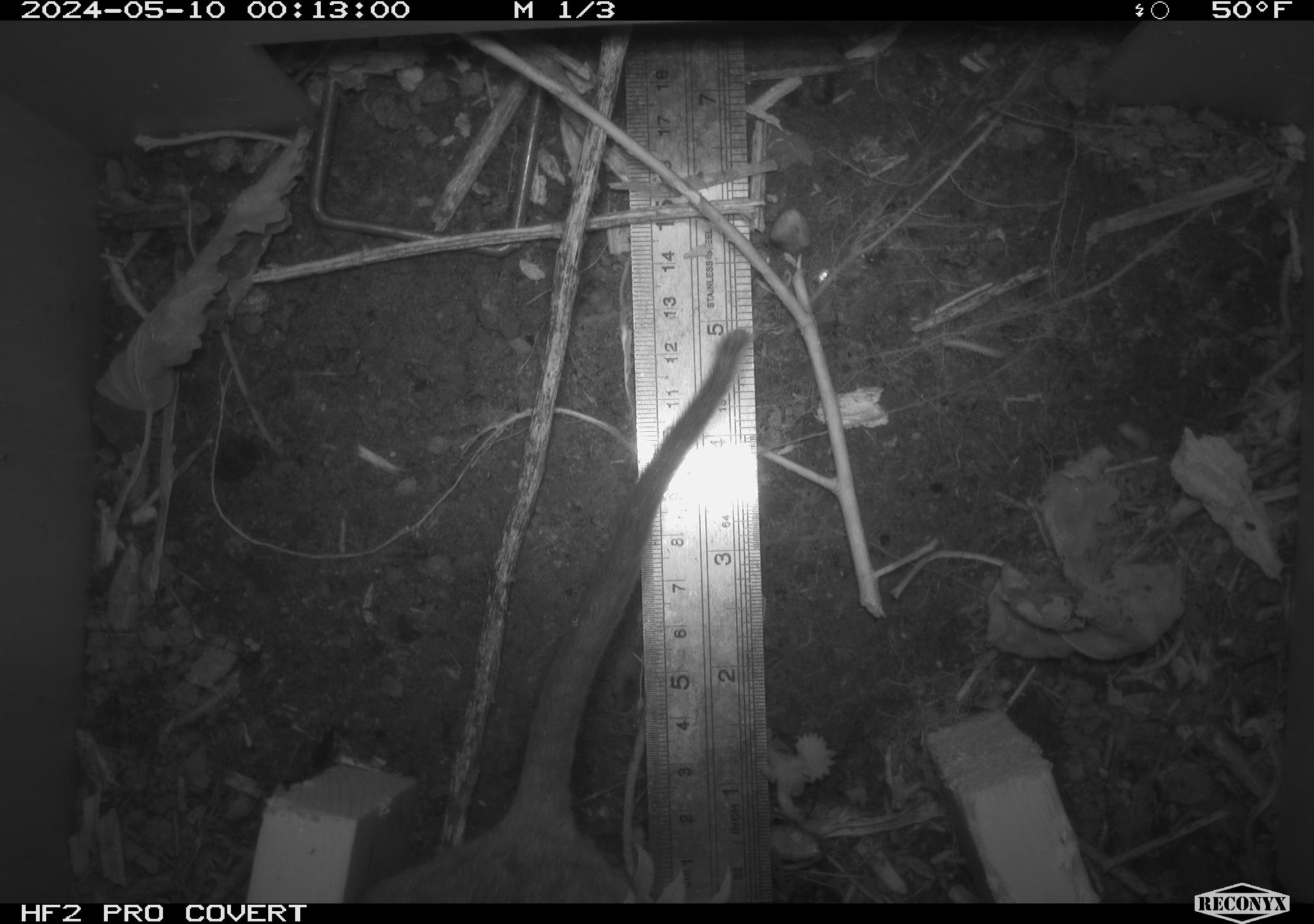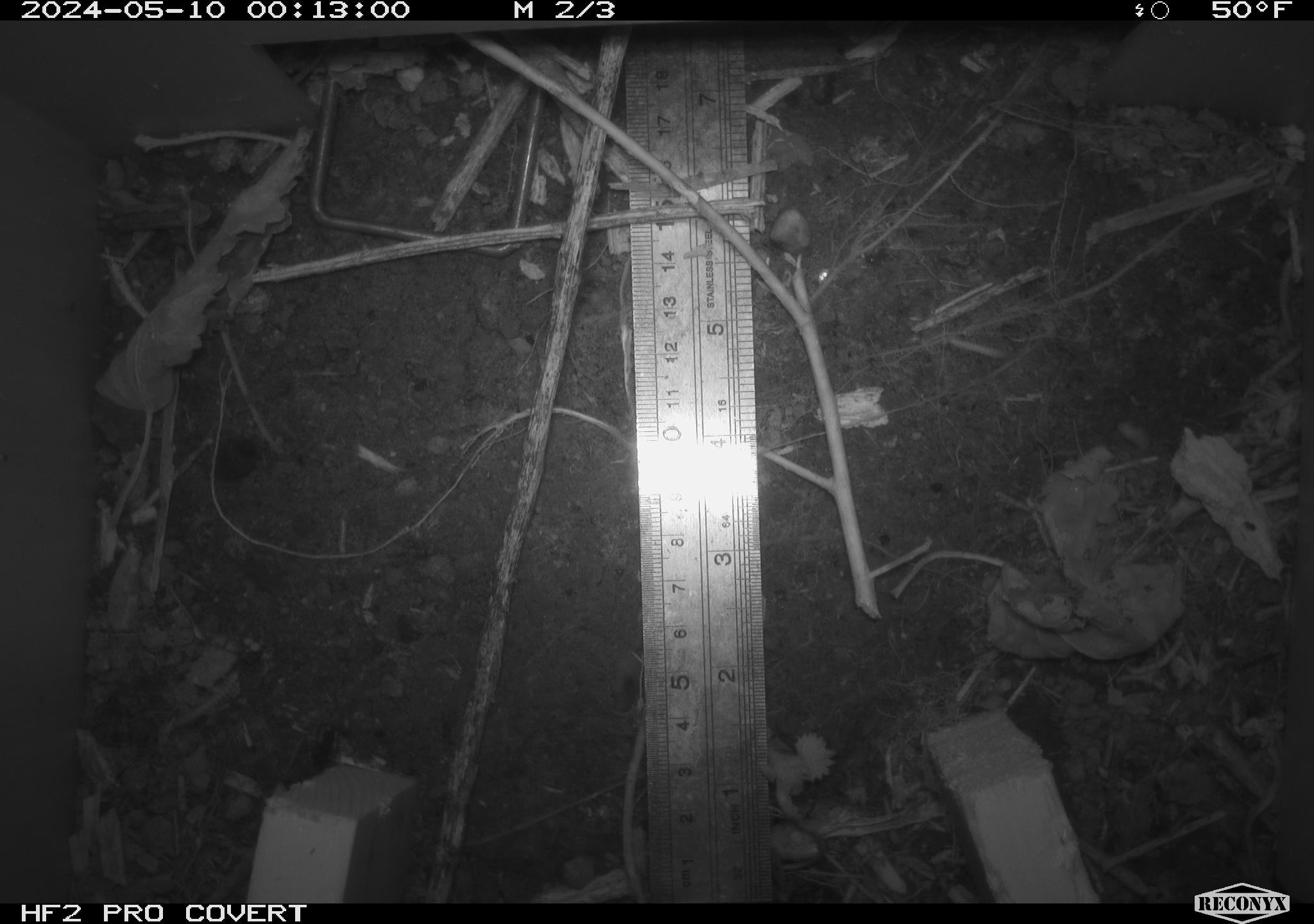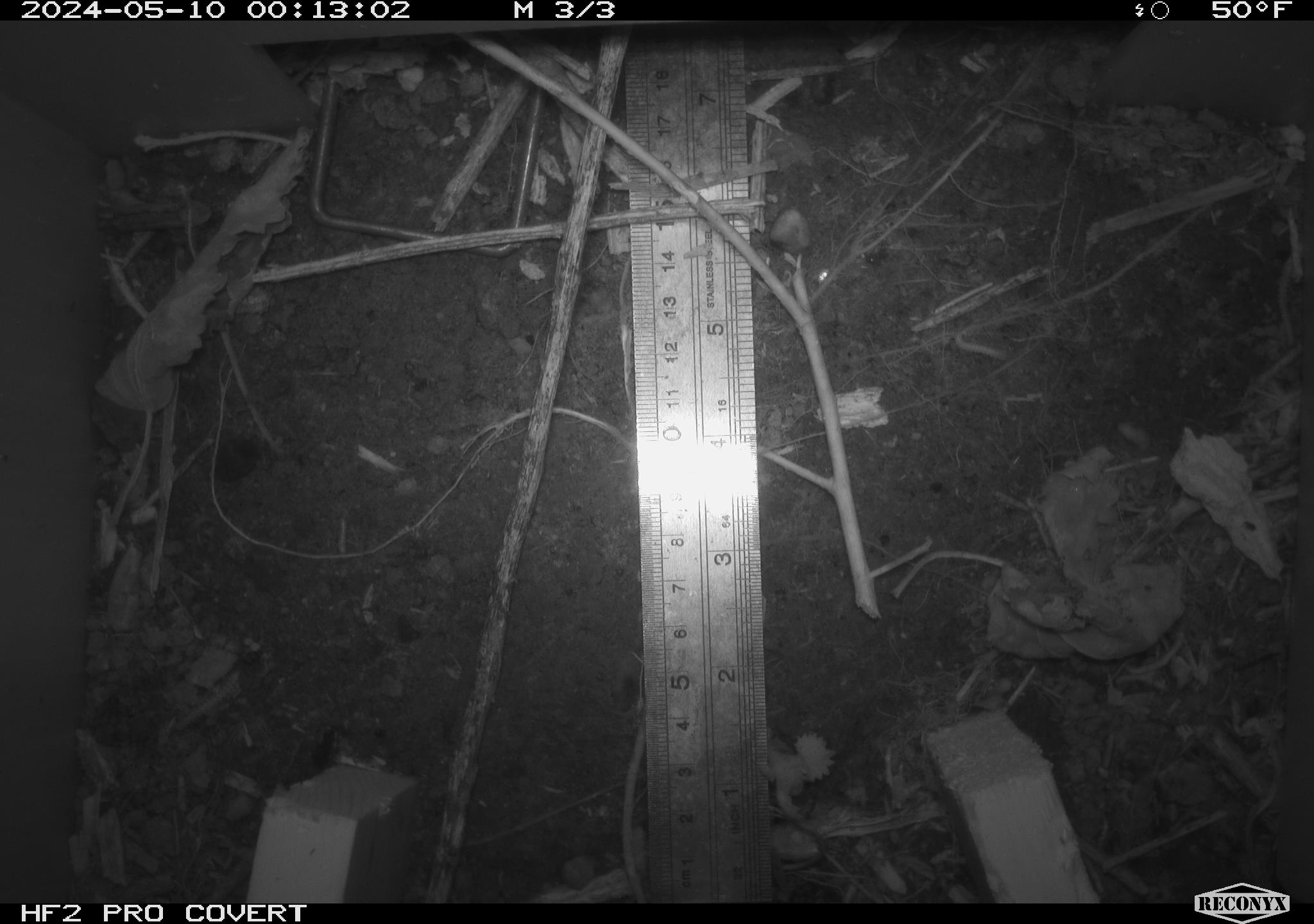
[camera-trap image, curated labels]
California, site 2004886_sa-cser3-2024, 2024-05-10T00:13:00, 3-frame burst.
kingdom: Animalia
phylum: Chordata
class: Mammalia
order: Rodentia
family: Muridae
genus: Rattus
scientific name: Rattus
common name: rat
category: rattus species